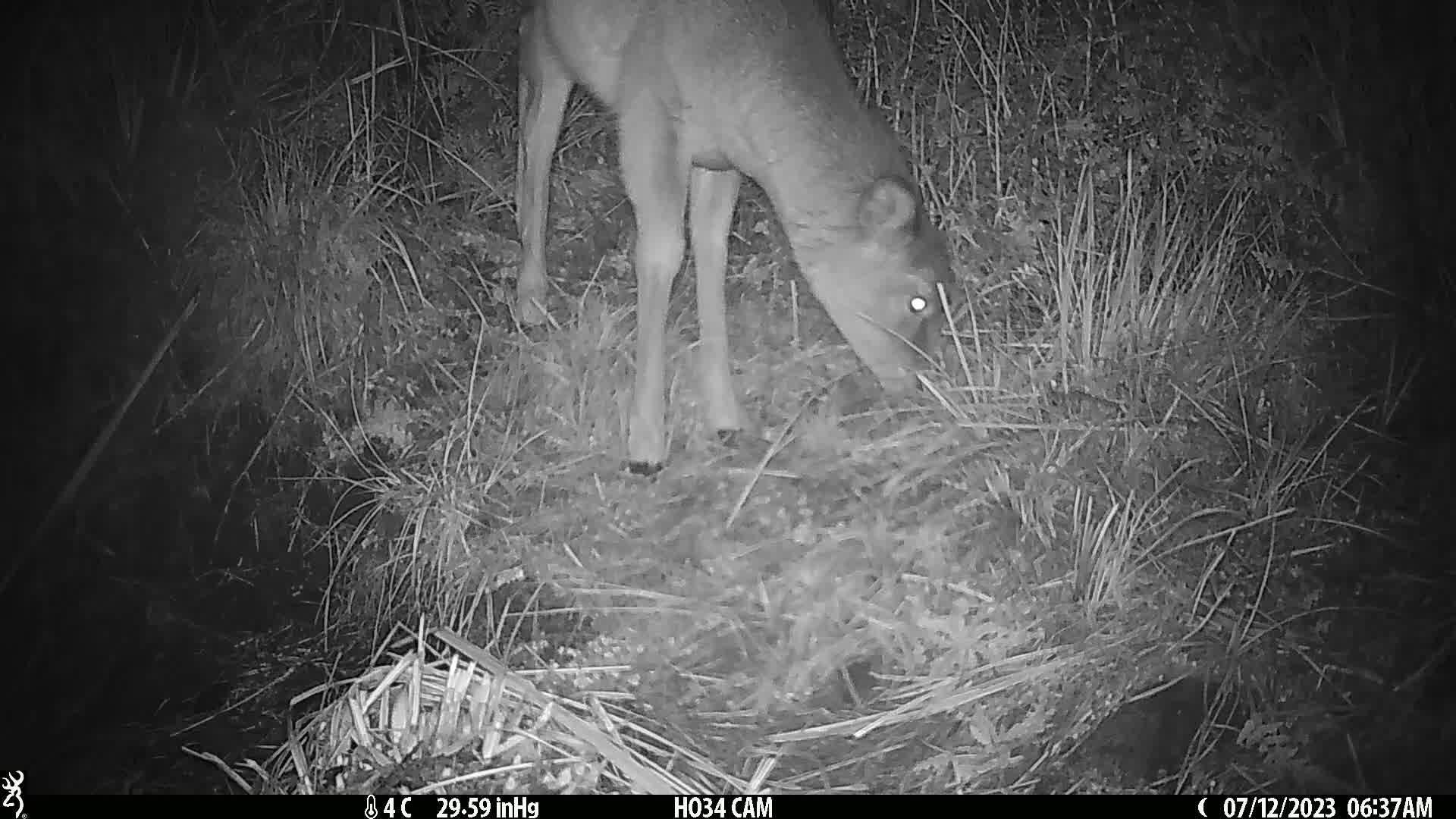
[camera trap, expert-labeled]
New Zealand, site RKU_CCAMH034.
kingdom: Animalia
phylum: Chordata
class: Mammalia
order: Artiodactyla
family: Cervidae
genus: Odocoileus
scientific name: Odocoileus virginianus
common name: white-tailed deer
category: white tailed deer